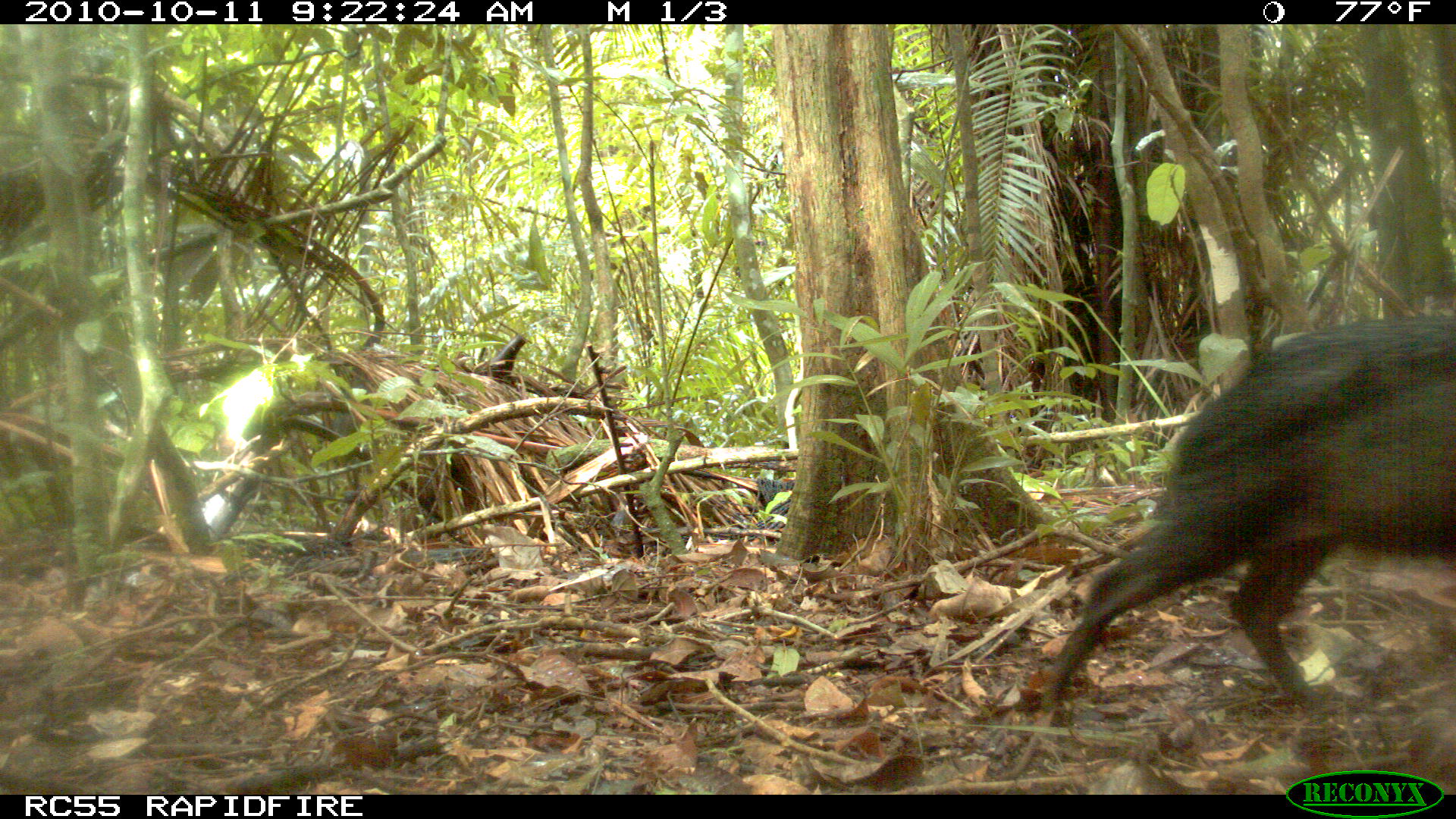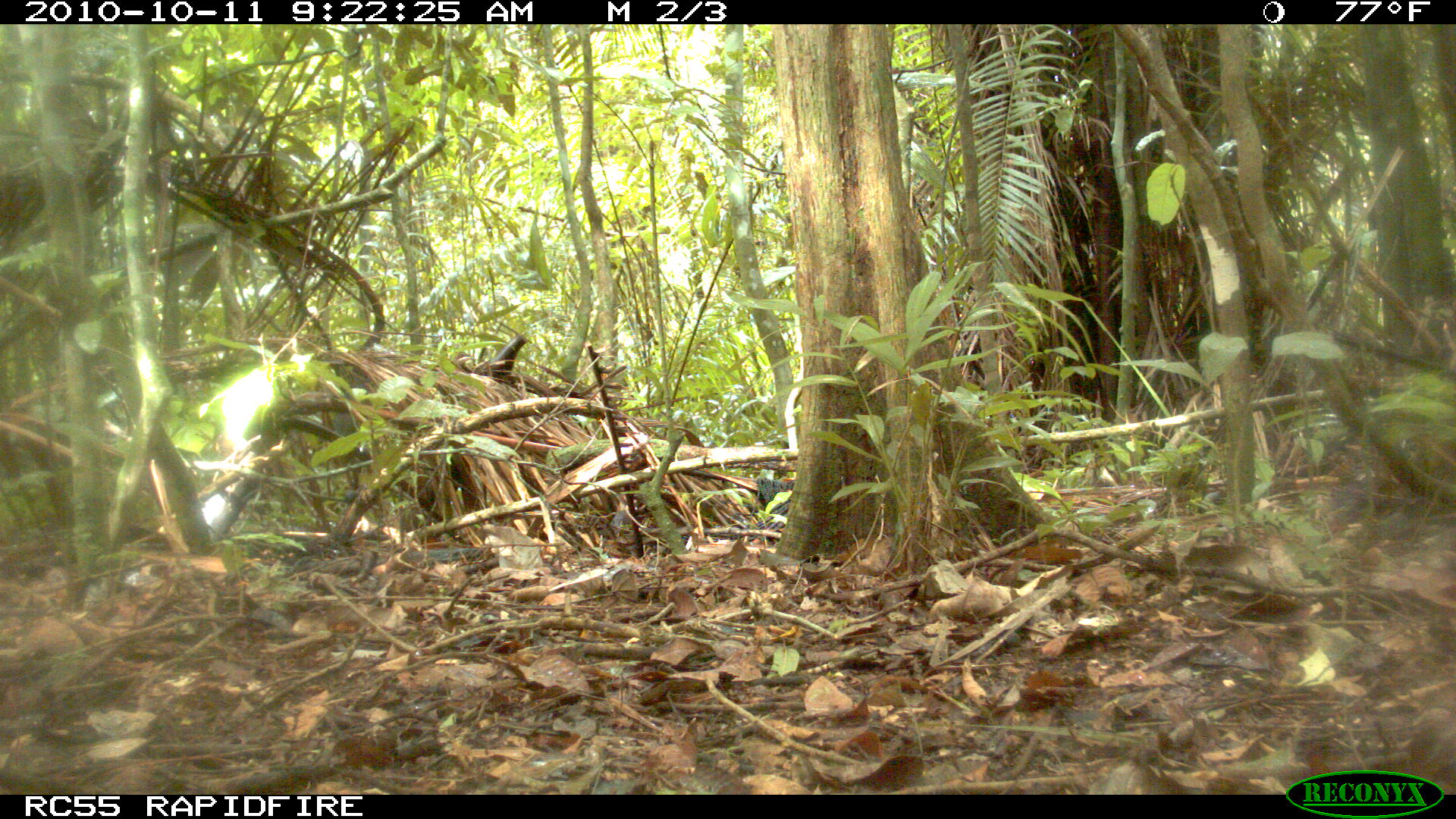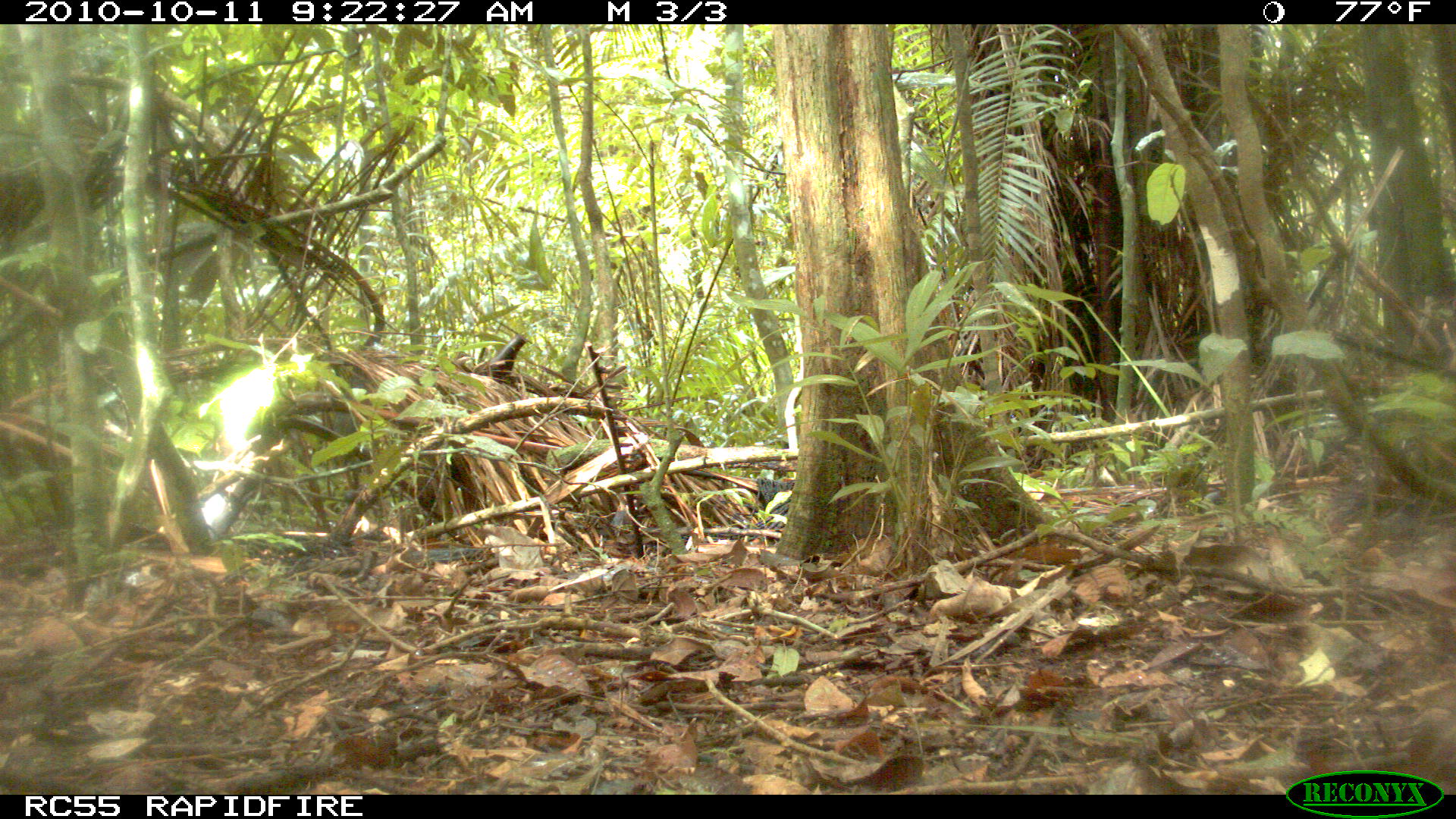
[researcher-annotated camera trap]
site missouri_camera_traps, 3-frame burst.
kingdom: Animalia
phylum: Chordata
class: Mammalia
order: Artiodactyla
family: Tayassuidae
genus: Pecari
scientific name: Pecari tajacu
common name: collared peccary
Collared peccary (Pecari tajacu). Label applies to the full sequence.